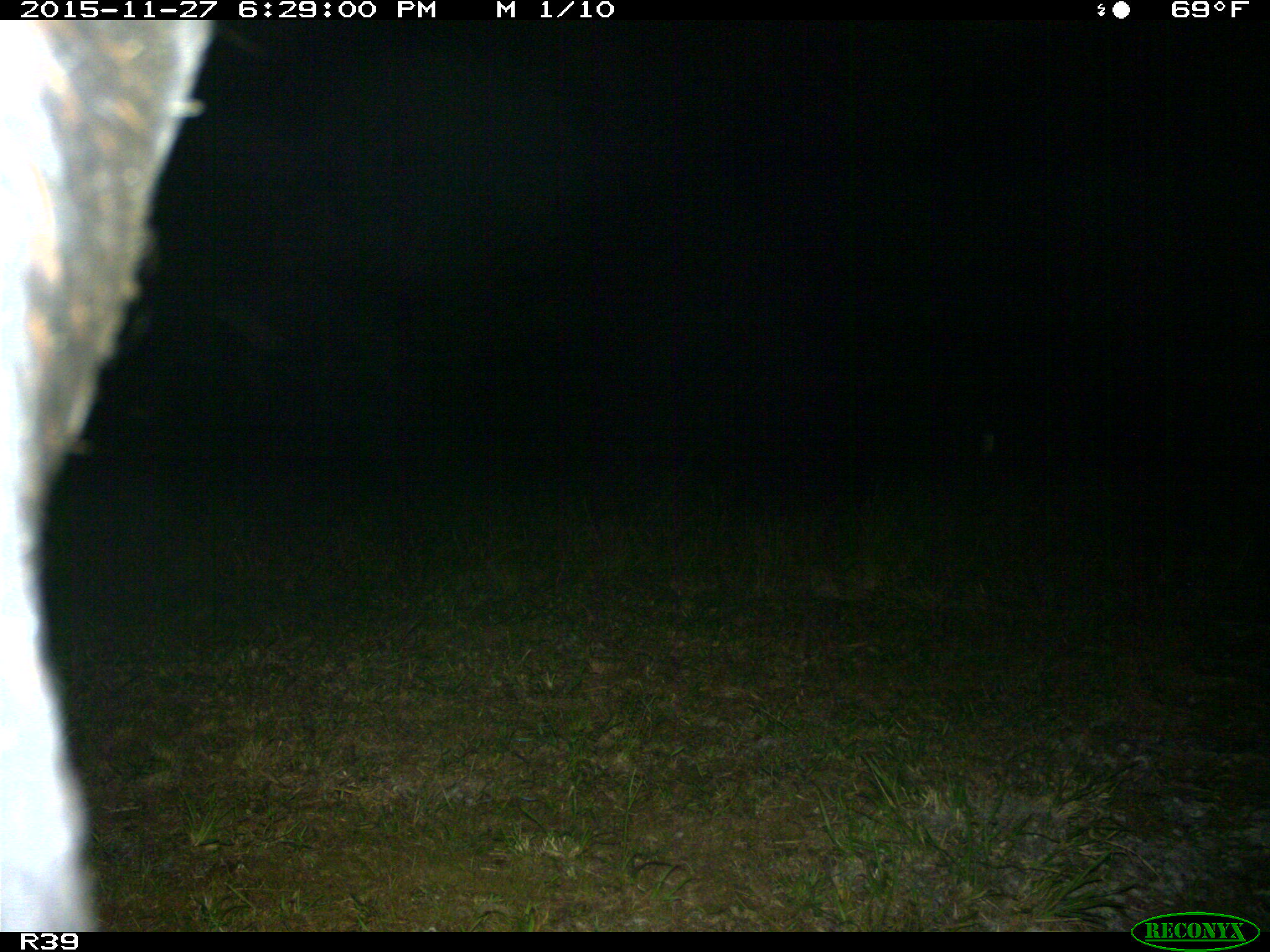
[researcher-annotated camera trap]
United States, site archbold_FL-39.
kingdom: Animalia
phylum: Chordata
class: Mammalia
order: Artiodactyla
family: Bovidae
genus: Bos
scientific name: Bos taurus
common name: domestic cow